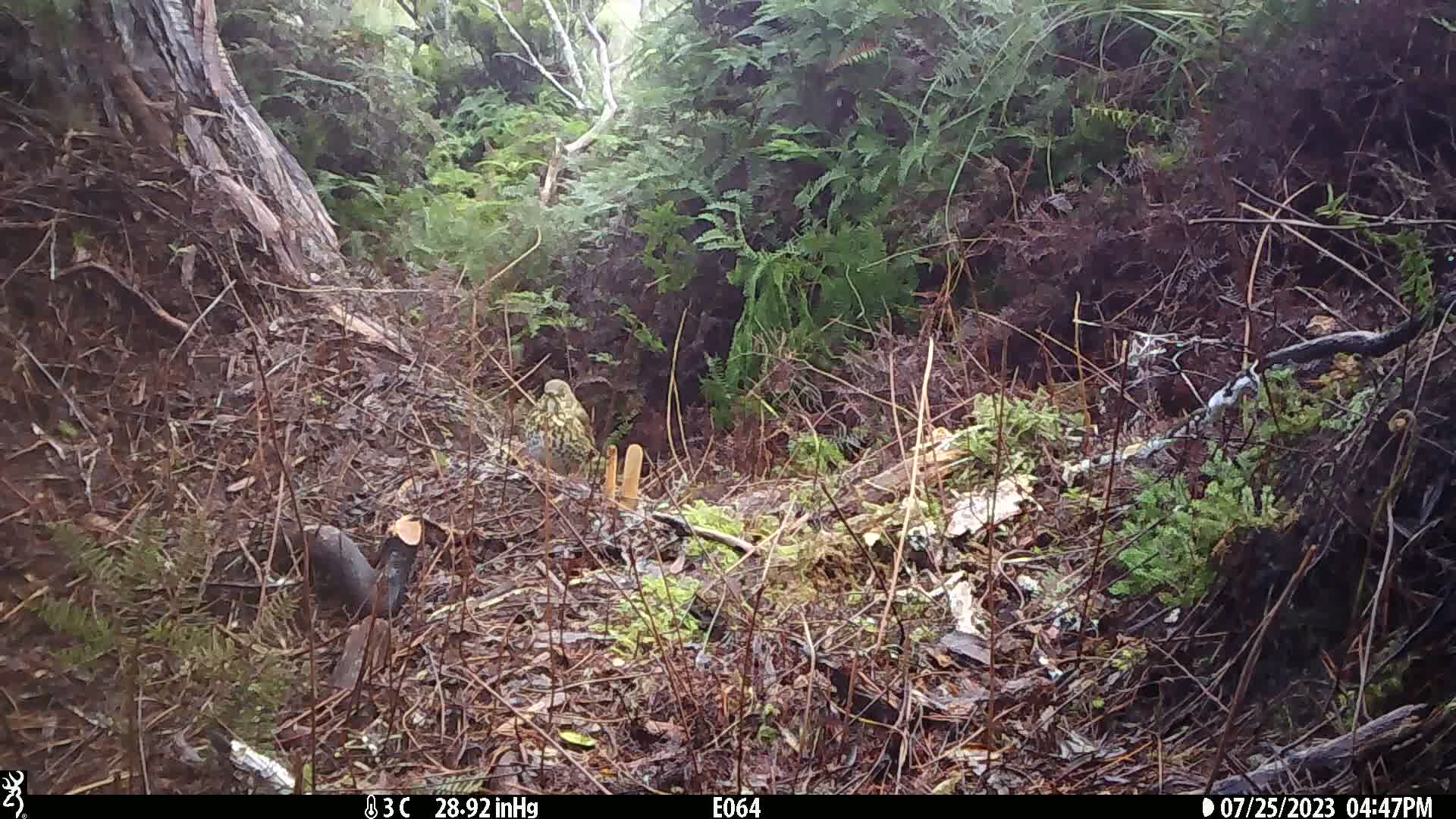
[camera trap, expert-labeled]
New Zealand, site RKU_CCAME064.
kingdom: Animalia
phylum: Chordata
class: Aves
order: Passeriformes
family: Turdidae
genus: Turdus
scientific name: Turdus philomelos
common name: song thrush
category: thrush